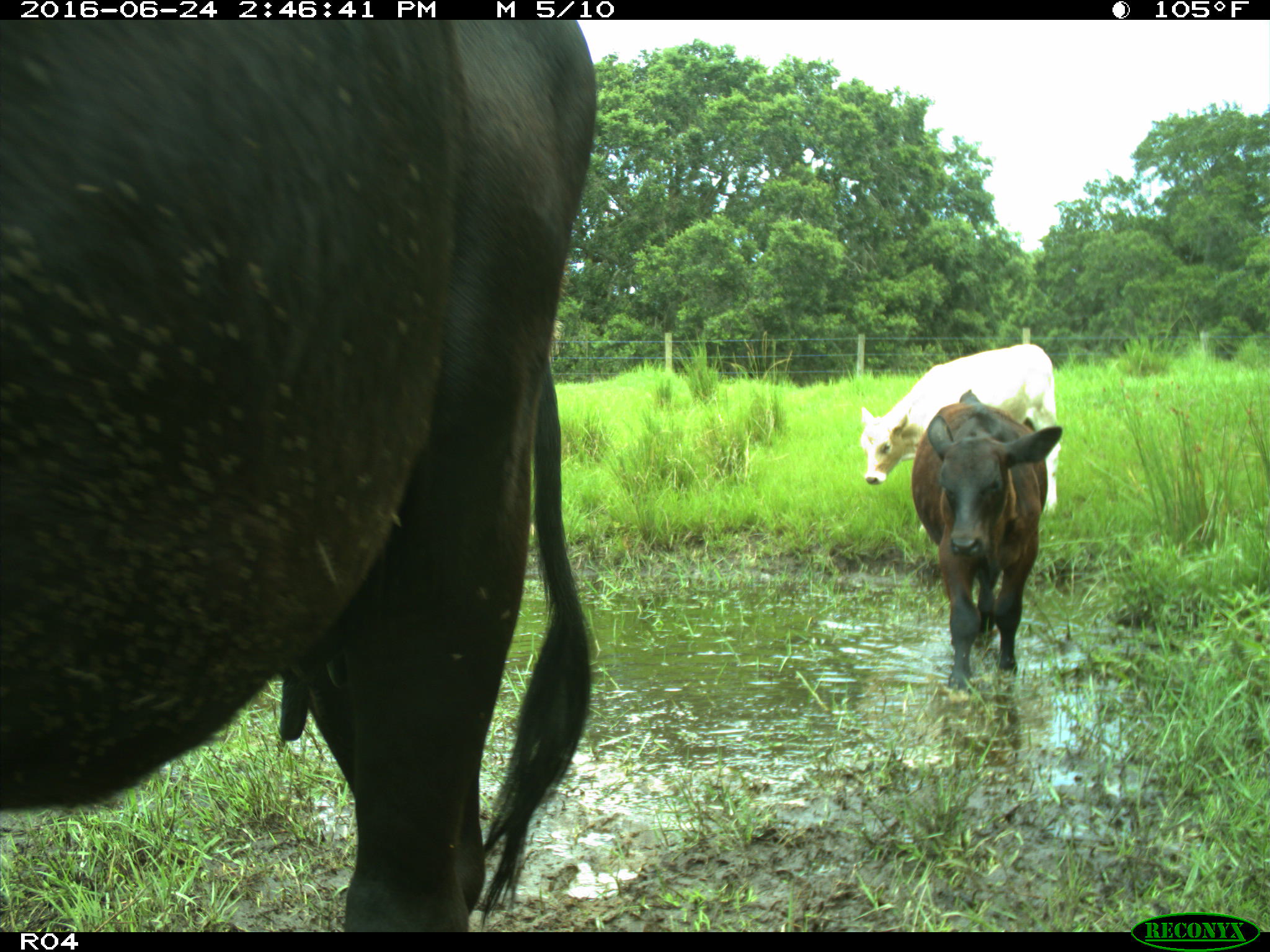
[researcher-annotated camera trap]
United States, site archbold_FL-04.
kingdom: Animalia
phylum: Chordata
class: Mammalia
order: Artiodactyla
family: Bovidae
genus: Bos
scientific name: Bos taurus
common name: domestic cow